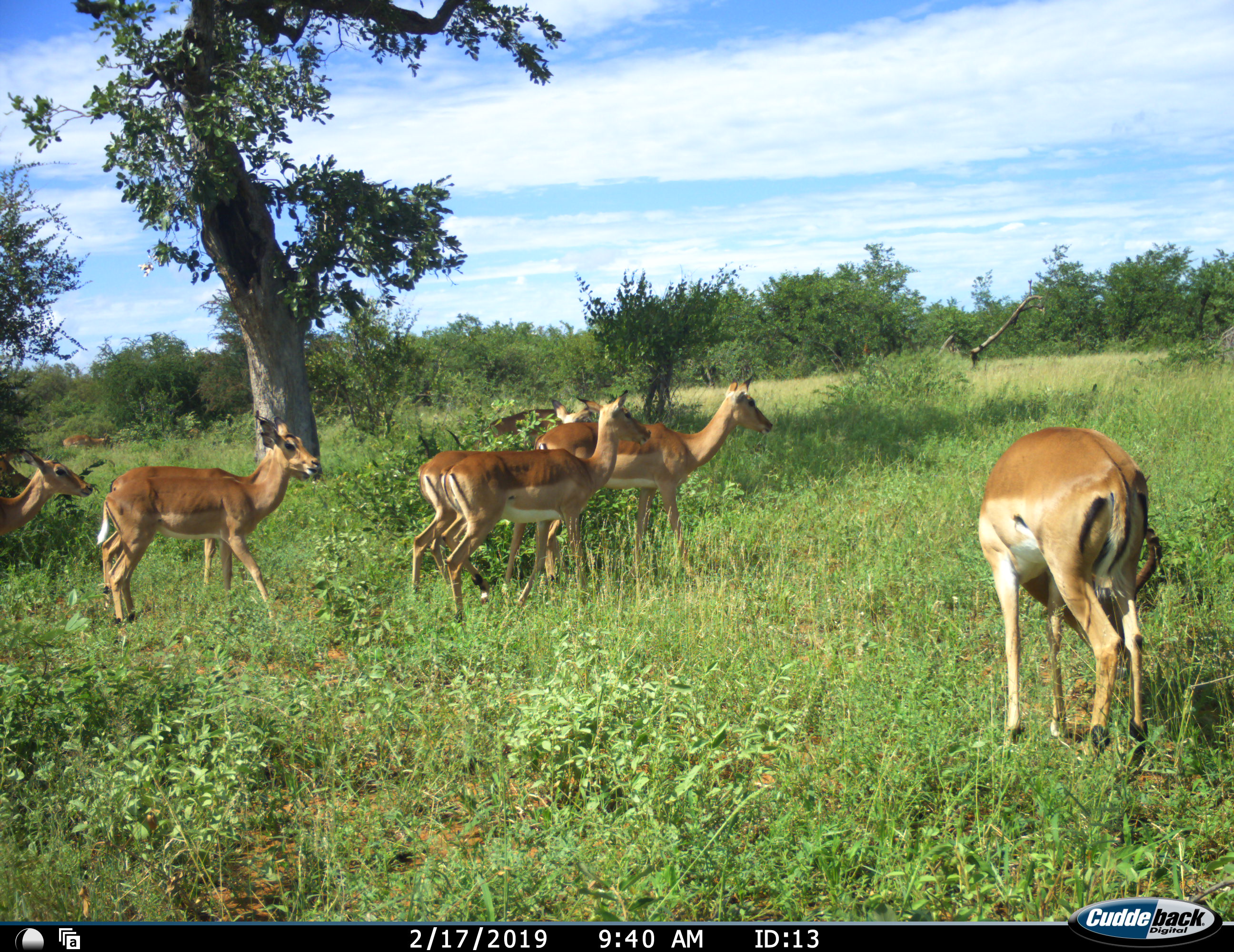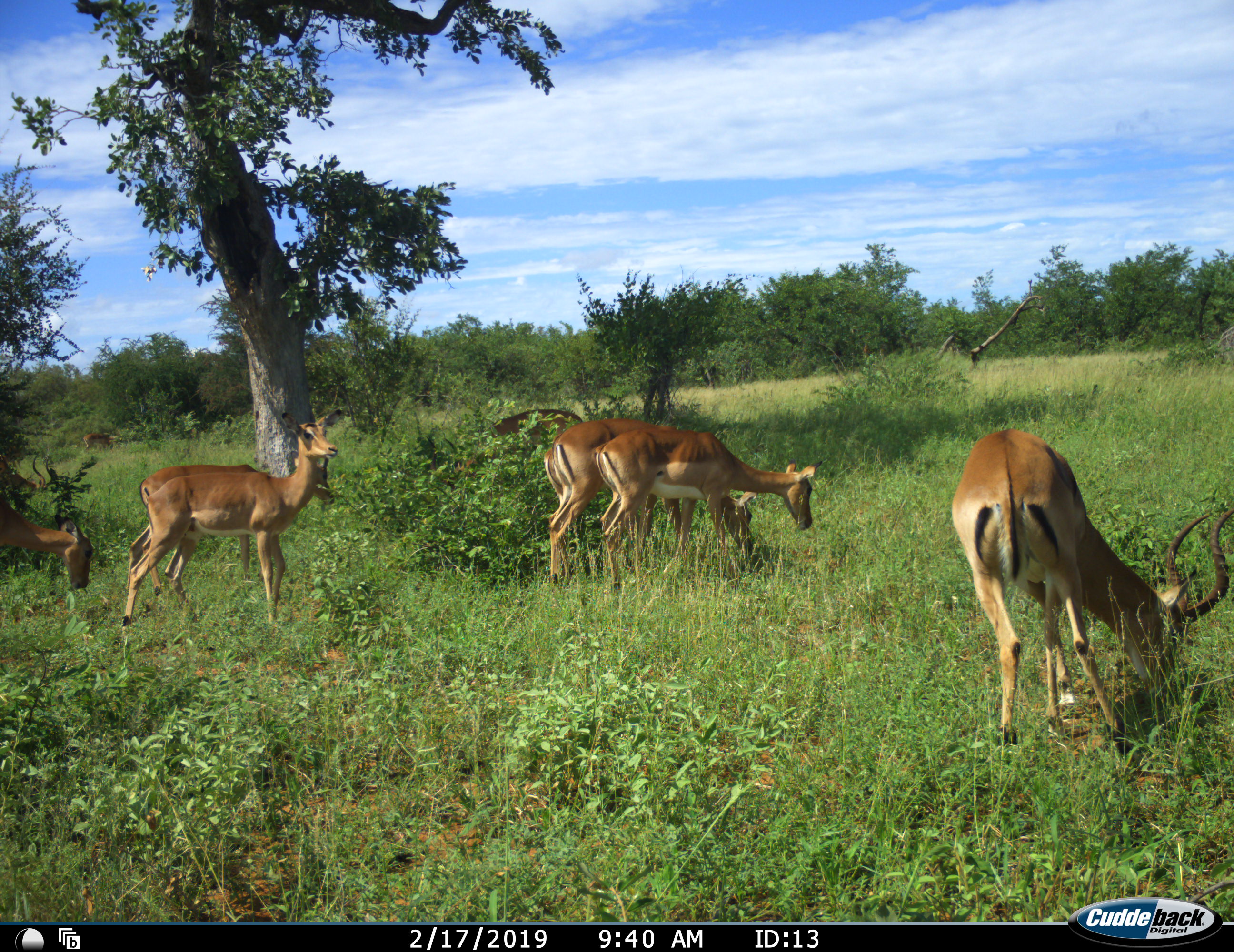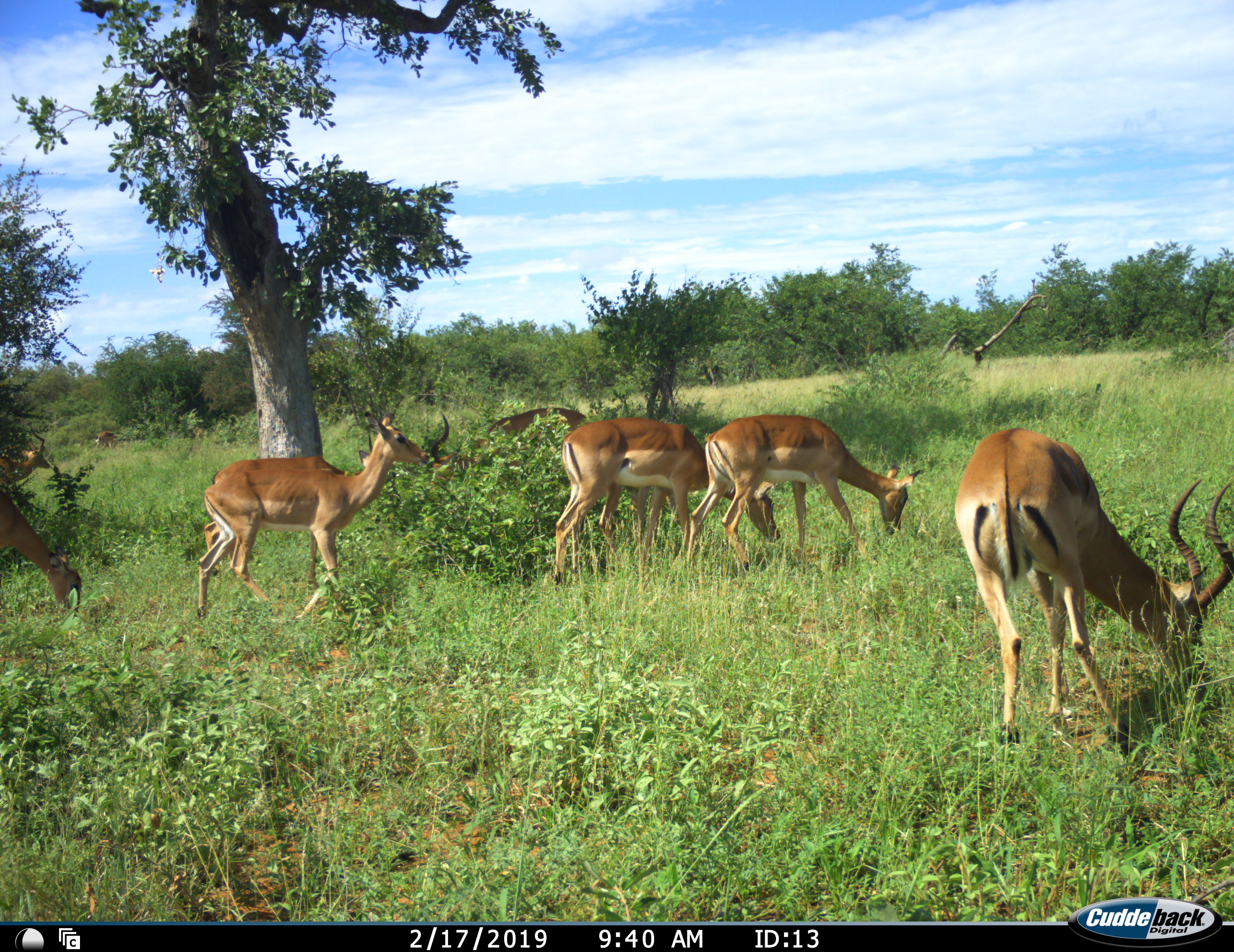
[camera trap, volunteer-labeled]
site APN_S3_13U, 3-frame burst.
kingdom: Animalia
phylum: Chordata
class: Mammalia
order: Artiodactyla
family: Bovidae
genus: Aepyceros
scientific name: Aepyceros melampus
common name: impala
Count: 9.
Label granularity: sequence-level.